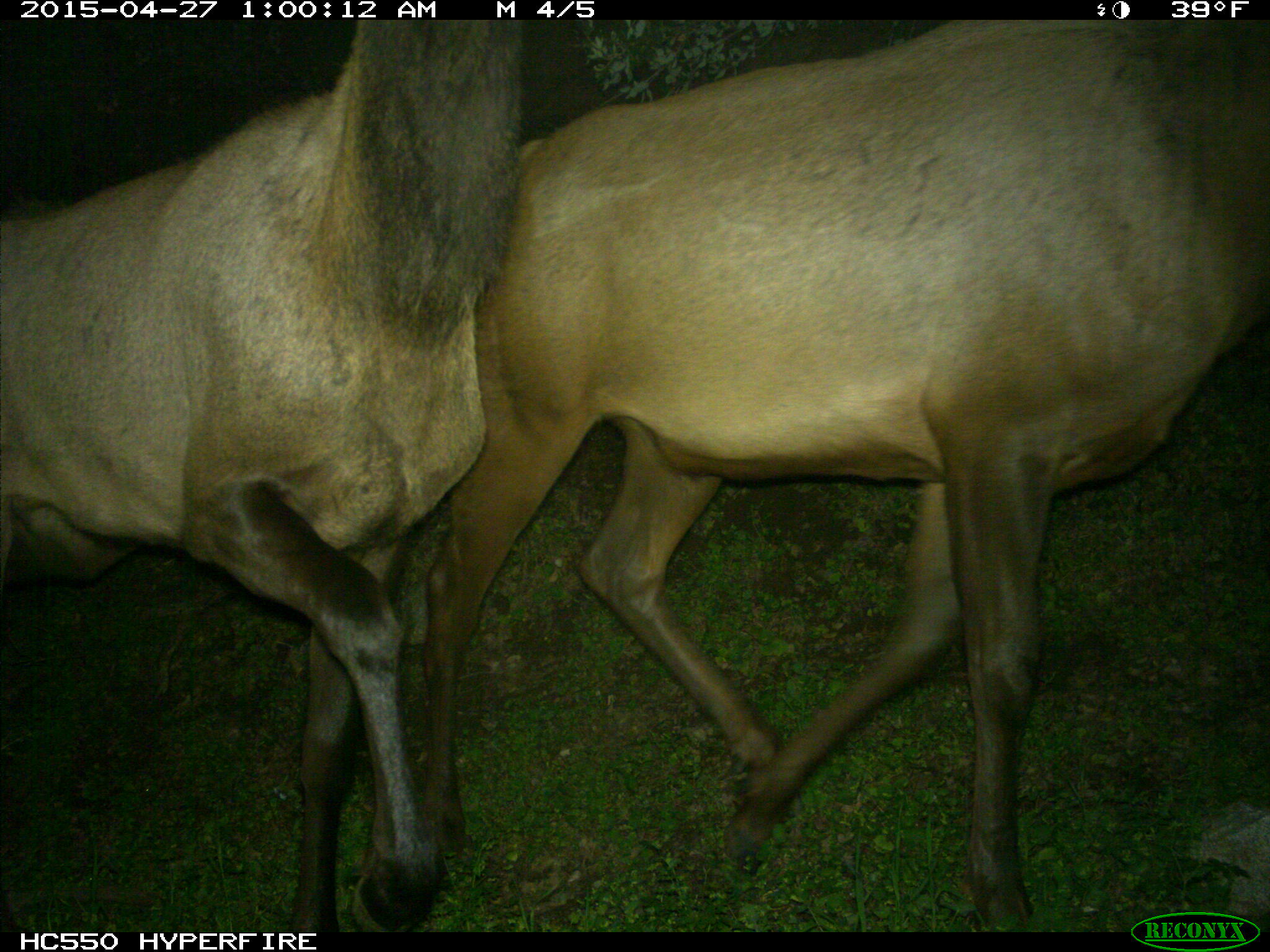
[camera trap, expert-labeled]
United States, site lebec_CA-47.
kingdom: Animalia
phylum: Chordata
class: Mammalia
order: Artiodactyla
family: Cervidae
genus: Cervus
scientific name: Cervus canadensis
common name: elk